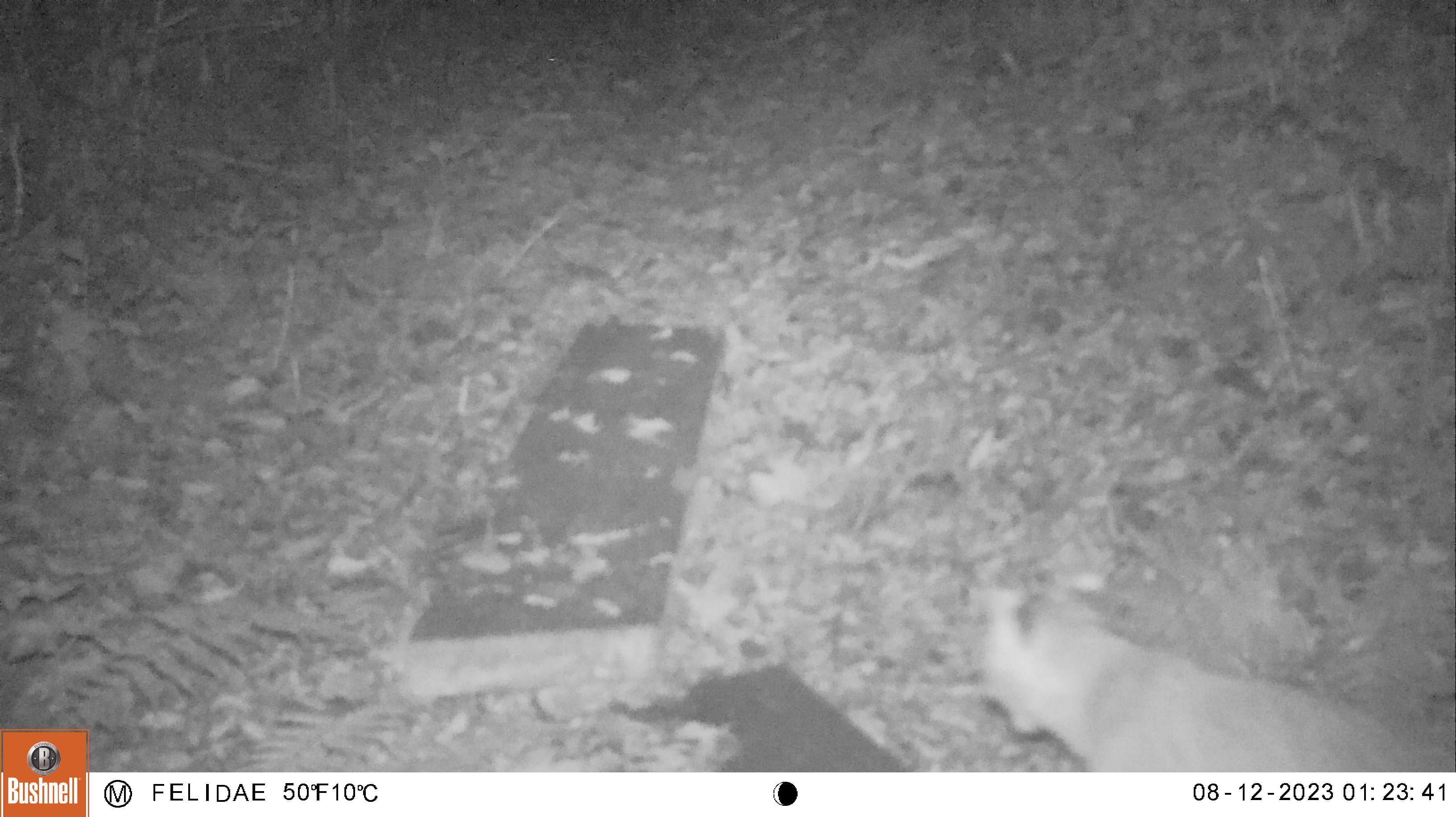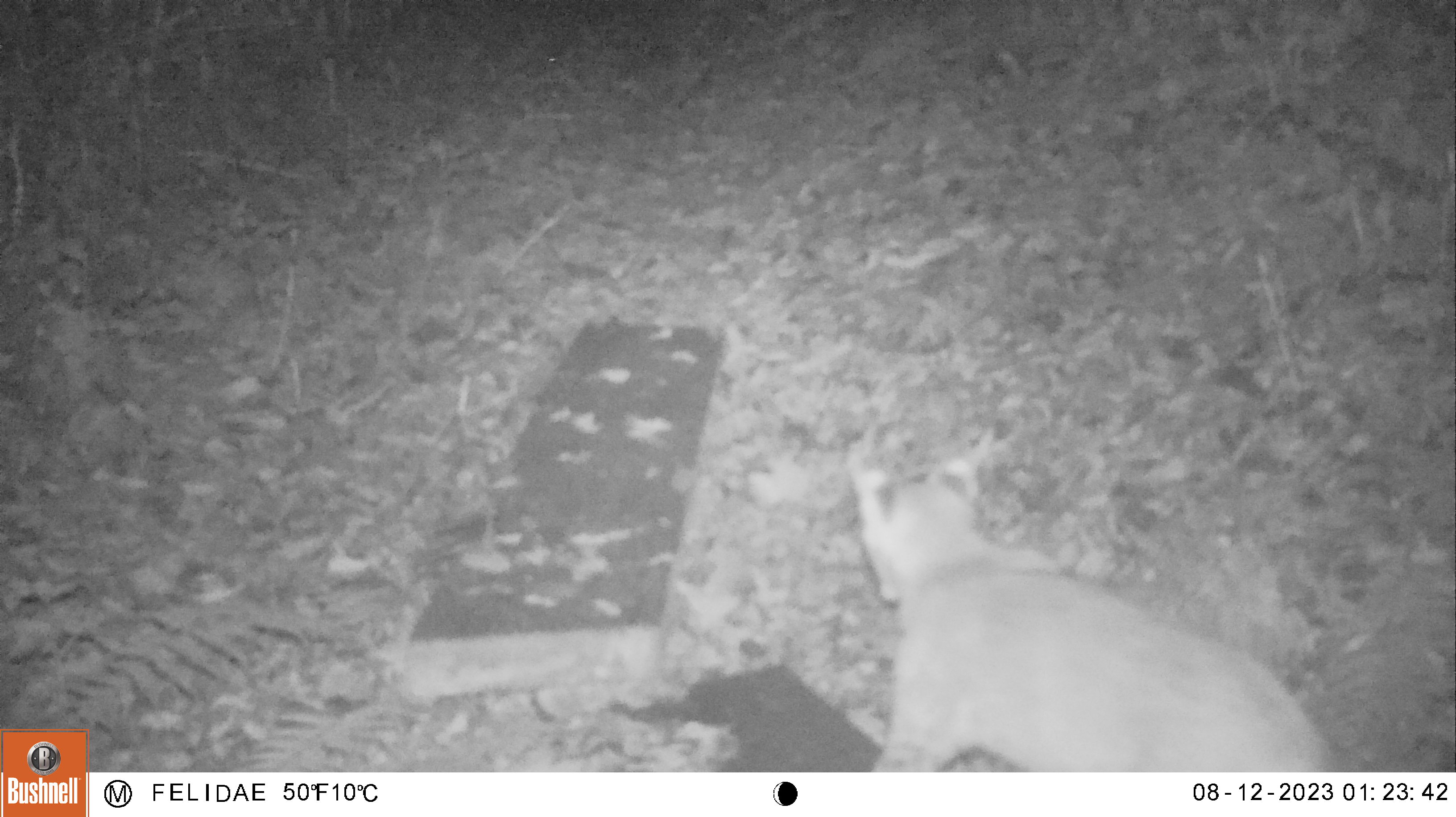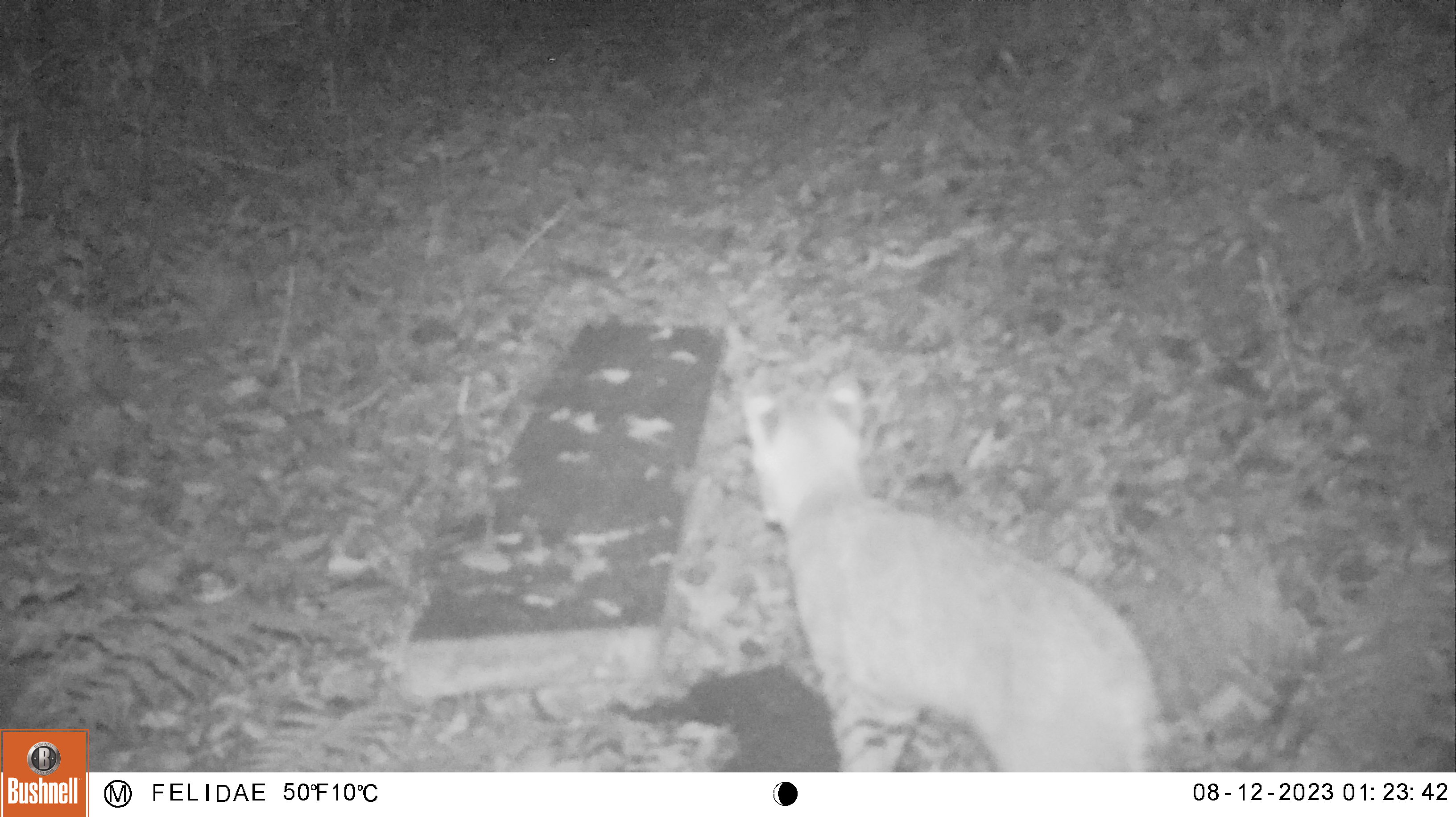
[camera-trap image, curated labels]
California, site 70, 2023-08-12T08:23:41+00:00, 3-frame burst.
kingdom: Animalia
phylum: Chordata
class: Mammalia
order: Carnivora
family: Felidae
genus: Lynx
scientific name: Lynx rufus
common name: bobcat